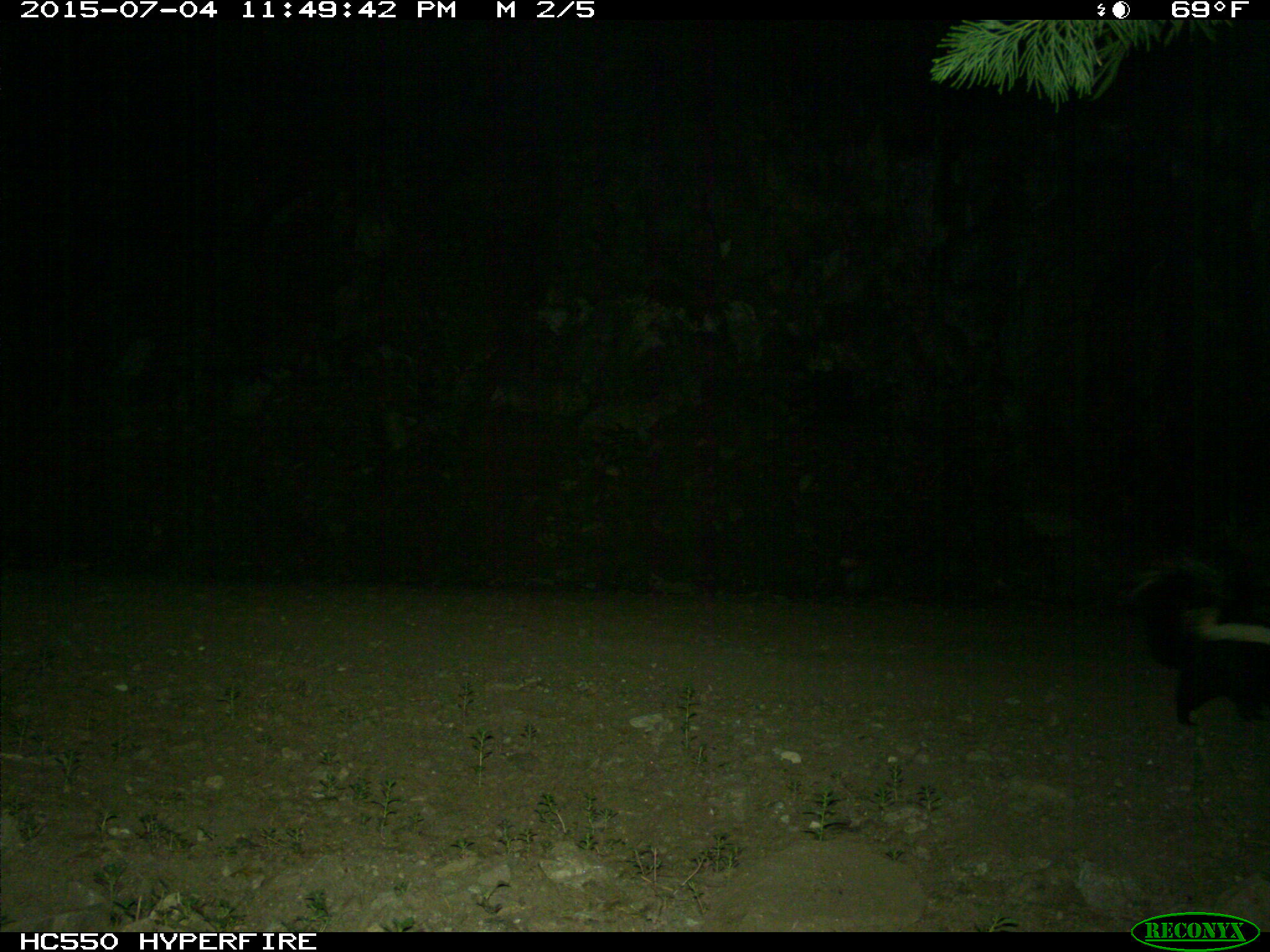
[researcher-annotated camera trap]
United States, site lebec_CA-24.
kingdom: Animalia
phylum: Chordata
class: Mammalia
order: Carnivora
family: Mephitidae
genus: Mephitis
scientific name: Mephitis mephitis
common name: striped skunk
Mephitis mephitis (striped skunk).